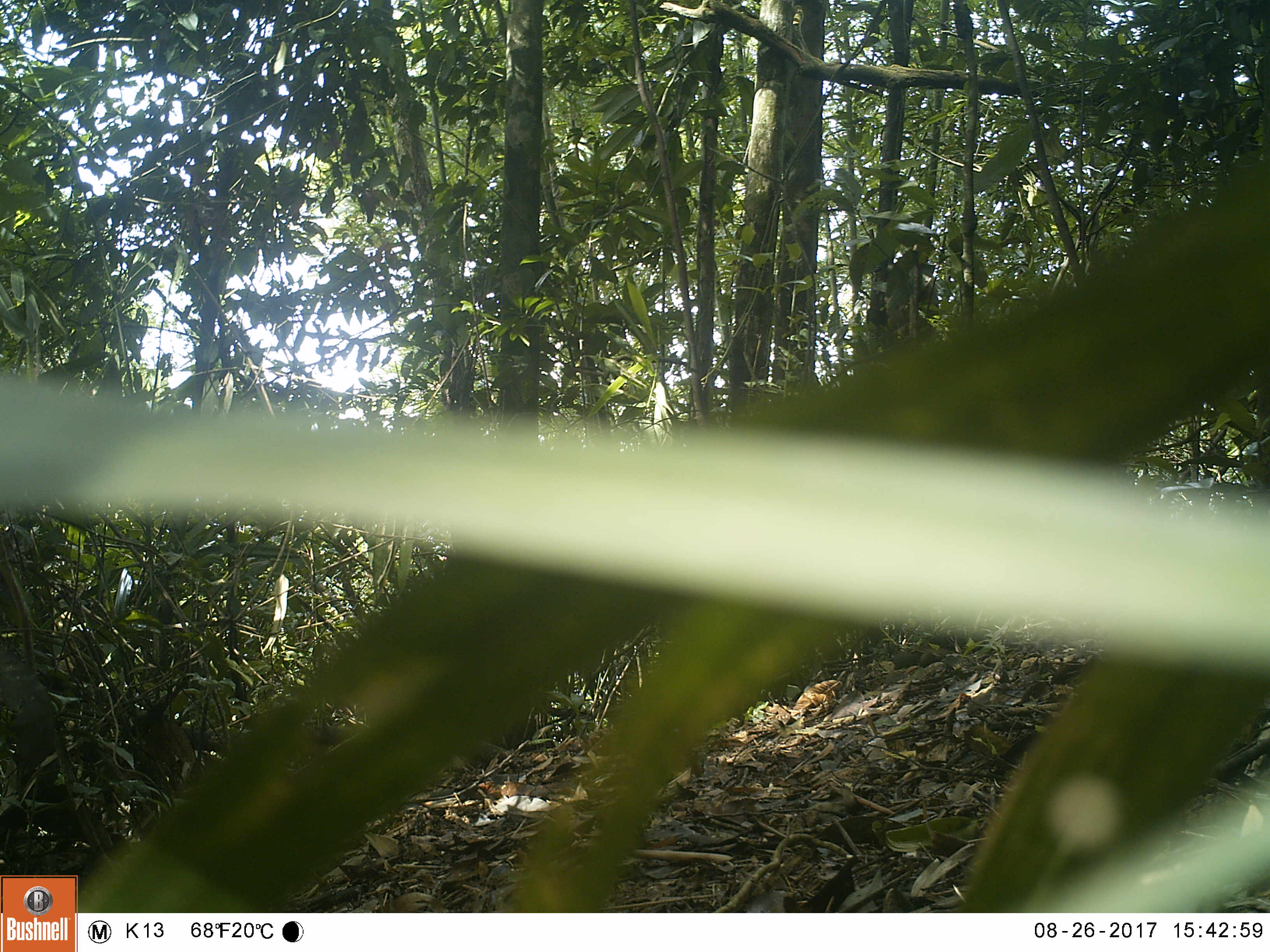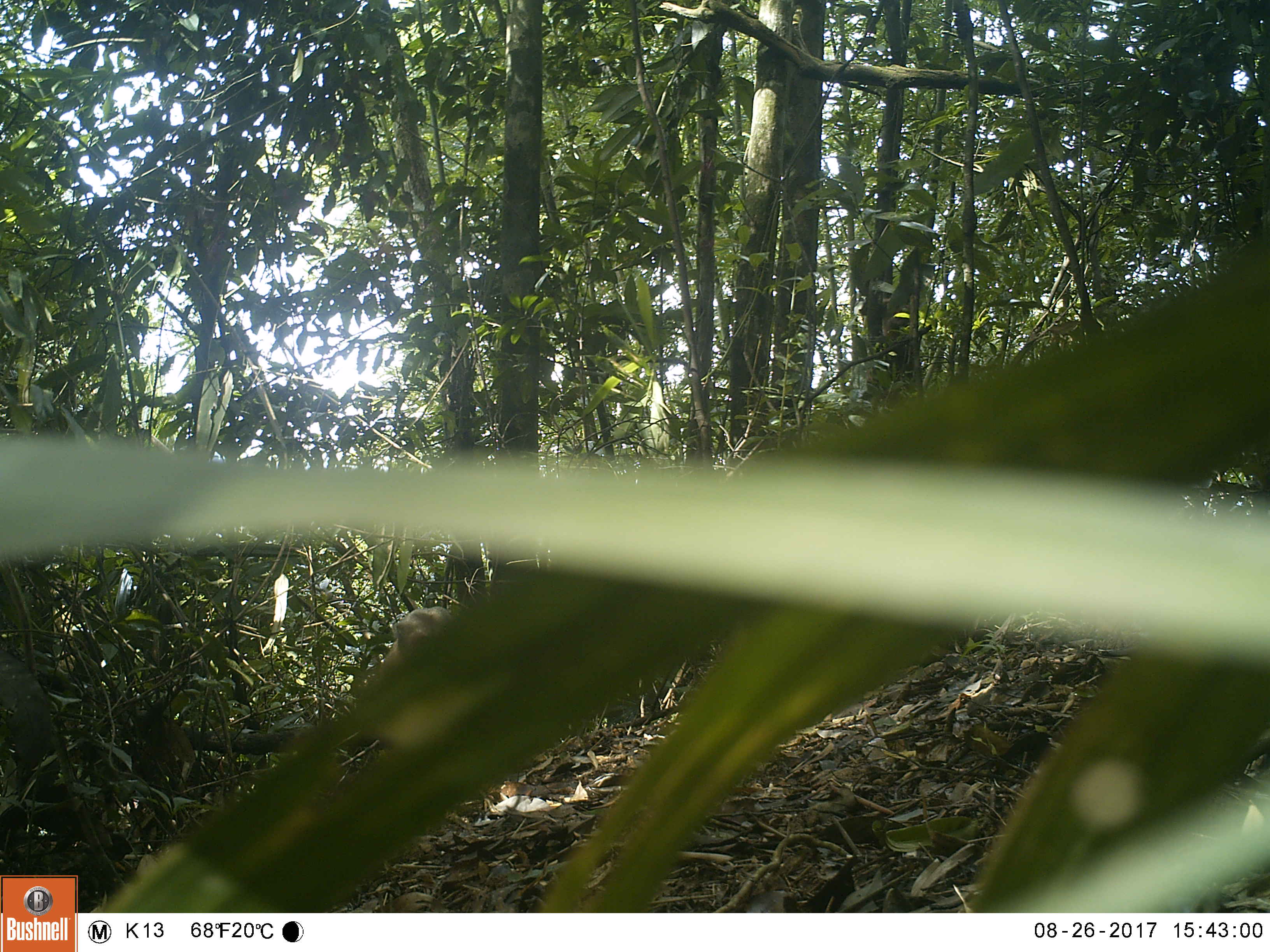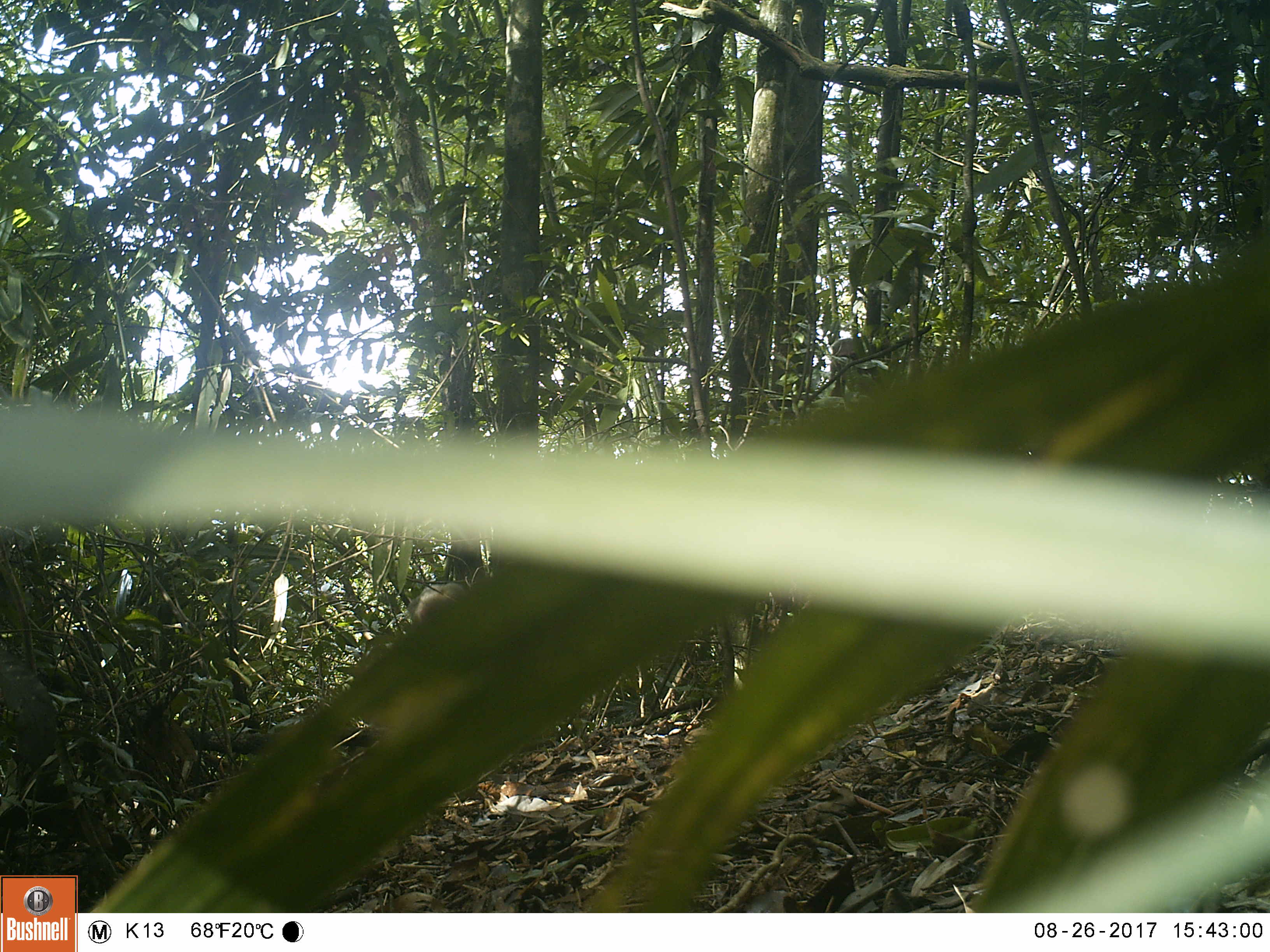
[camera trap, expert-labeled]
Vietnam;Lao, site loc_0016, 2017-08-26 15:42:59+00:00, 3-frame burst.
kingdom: Animalia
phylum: Chordata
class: Mammalia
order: Primates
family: Cercopithecidae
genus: Macaca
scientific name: Macaca arctoides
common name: stump-tailed macaque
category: stump tailed macaque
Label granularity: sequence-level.